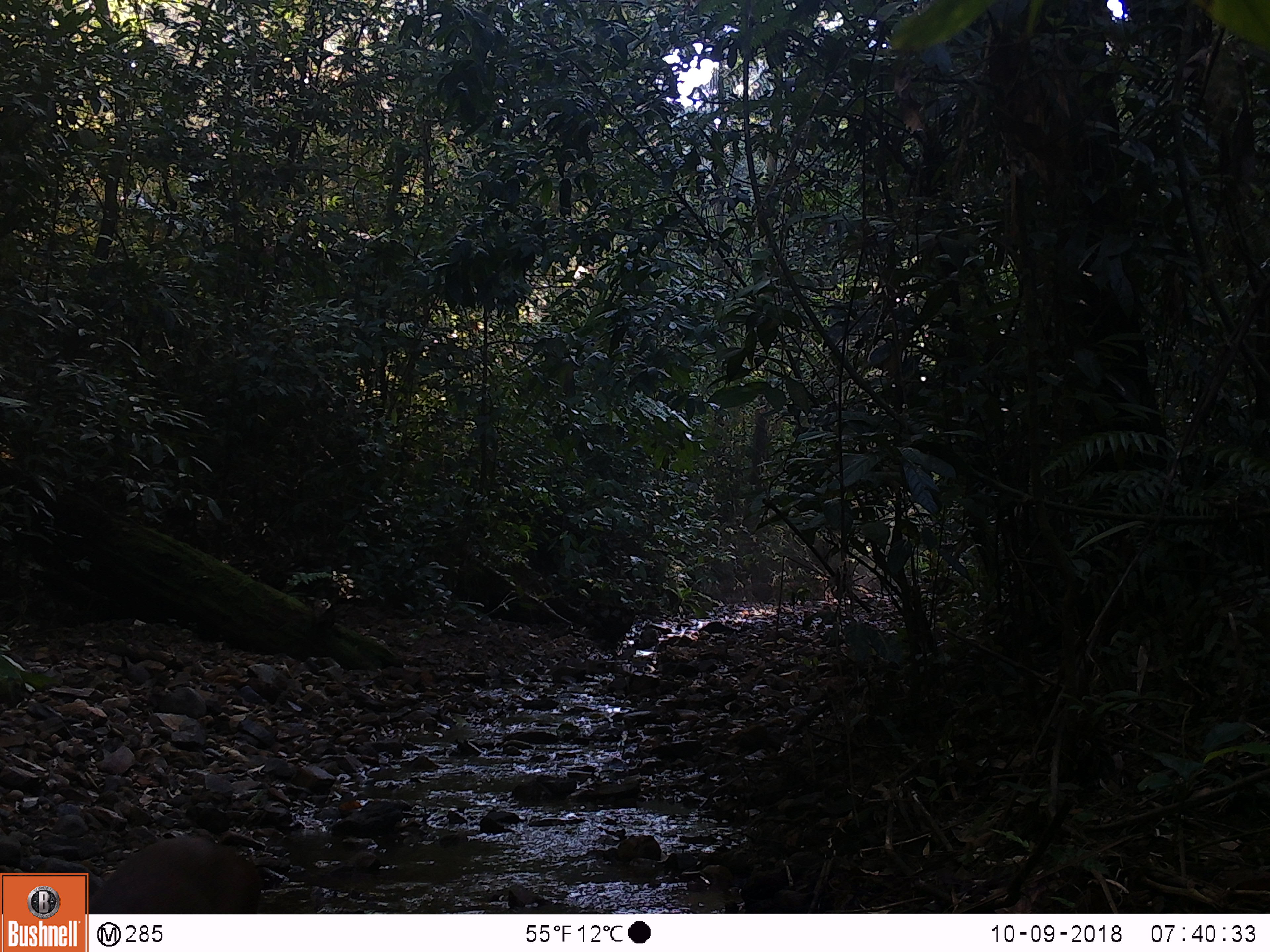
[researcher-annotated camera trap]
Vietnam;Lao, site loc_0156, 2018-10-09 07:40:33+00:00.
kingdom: Animalia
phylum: Chordata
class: Mammalia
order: Artiodactyla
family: Cervidae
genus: Muntiacus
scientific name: Muntiacus rooseveltorum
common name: roosevelt's muntjac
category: roosevelts muntjac group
Roosevelts muntjac group (roosevelt's muntjac) (Muntiacus rooseveltorum). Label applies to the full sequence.